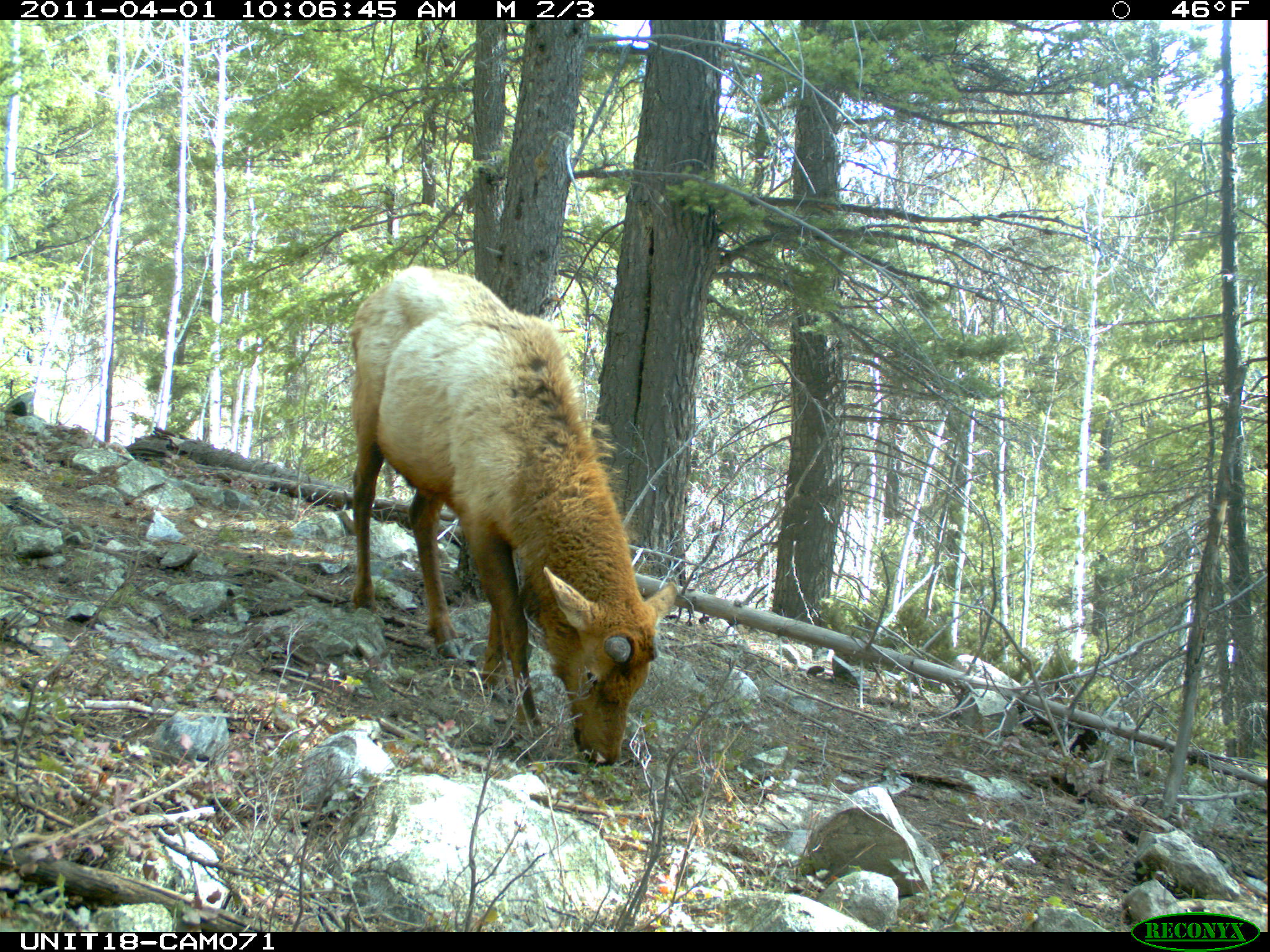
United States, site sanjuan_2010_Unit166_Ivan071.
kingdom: Animalia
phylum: Chordata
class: Mammalia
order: Artiodactyla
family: Cervidae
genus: Cervus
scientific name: Cervus elaphus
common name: red deer